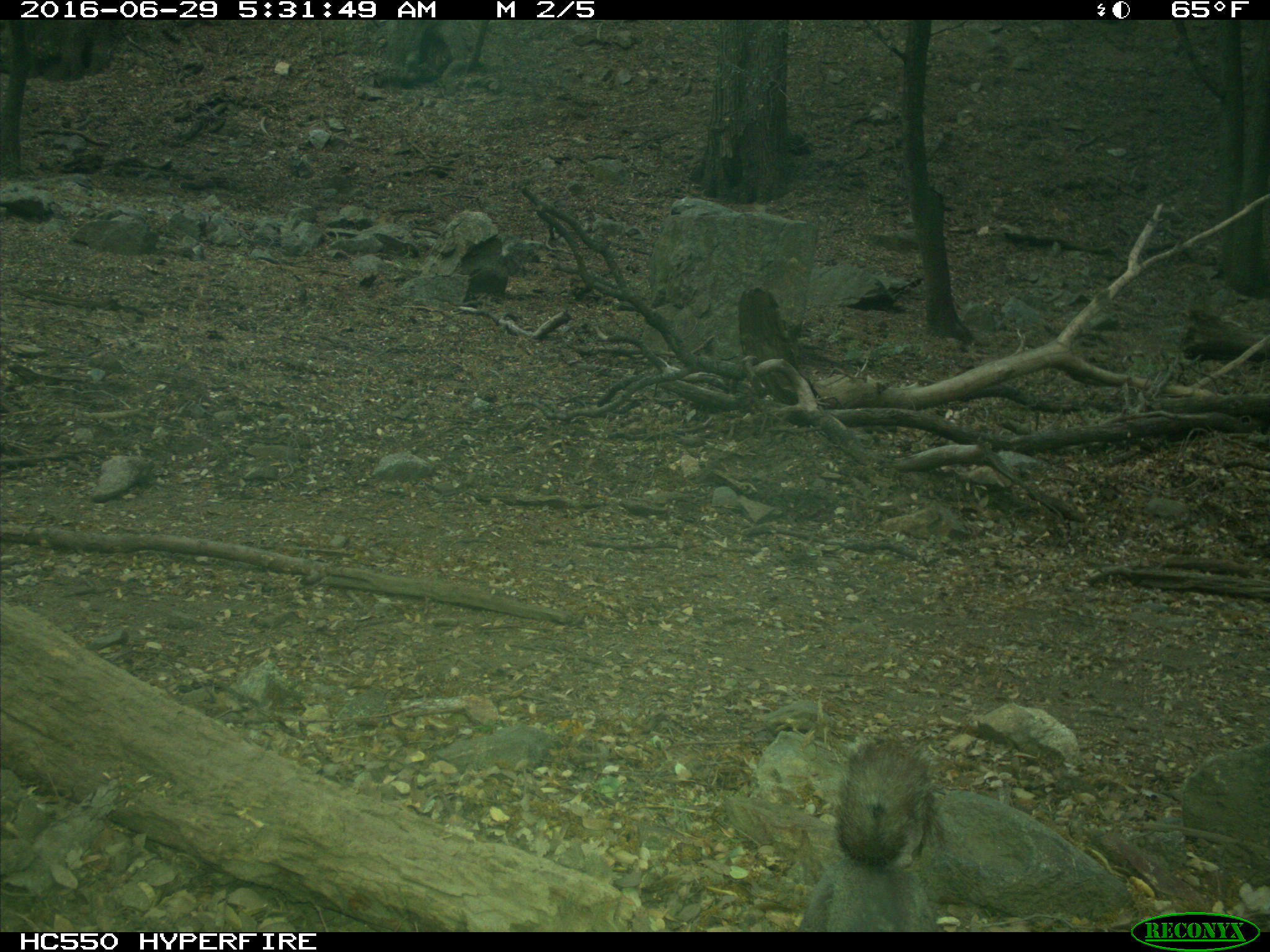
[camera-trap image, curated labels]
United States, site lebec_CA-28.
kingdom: Animalia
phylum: Chordata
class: Mammalia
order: Rodentia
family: Sciuridae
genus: Sciurus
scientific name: Sciurus carolinensis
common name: eastern gray squirrel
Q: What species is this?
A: Sciurus carolinensis (eastern gray squirrel).